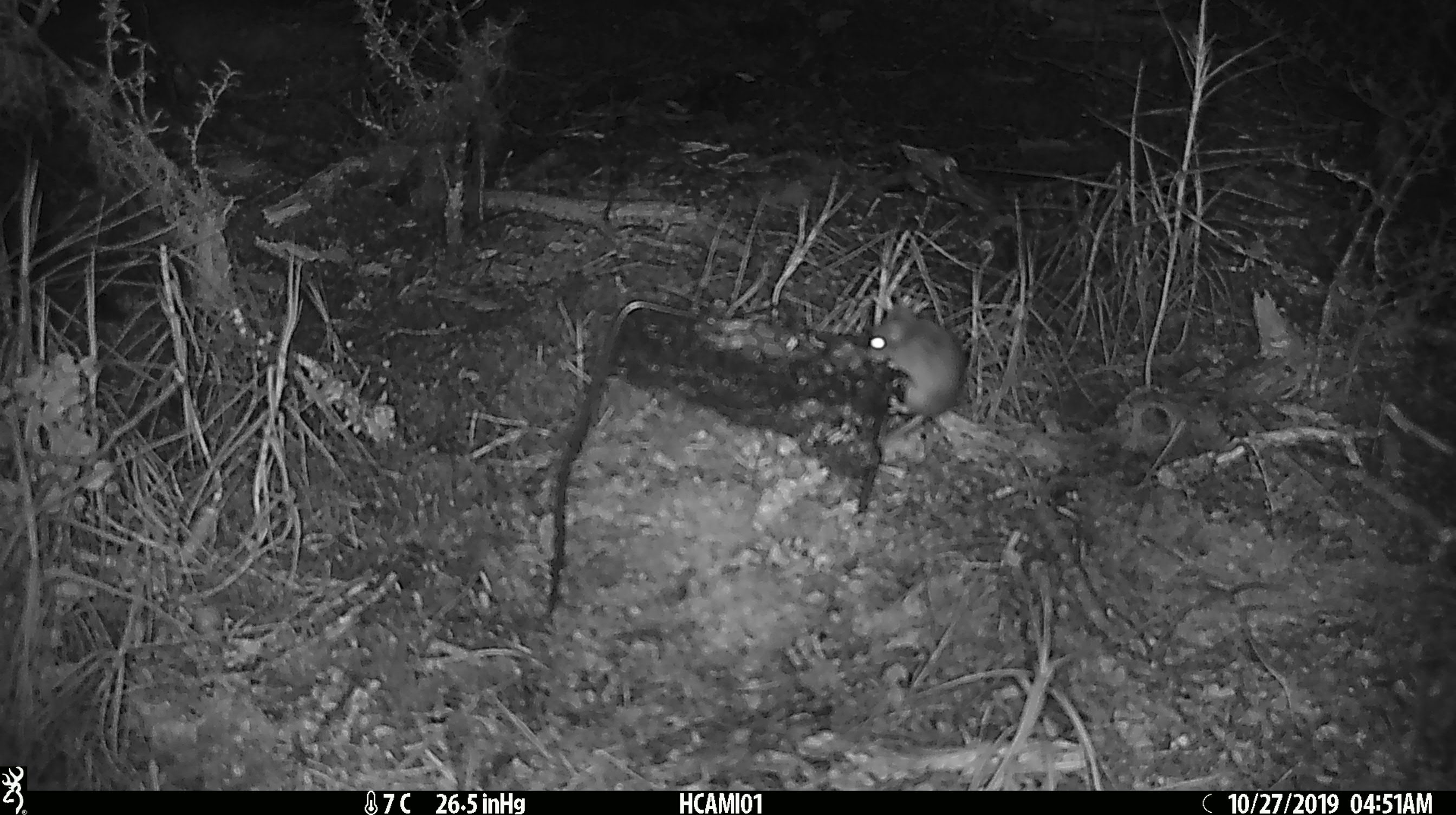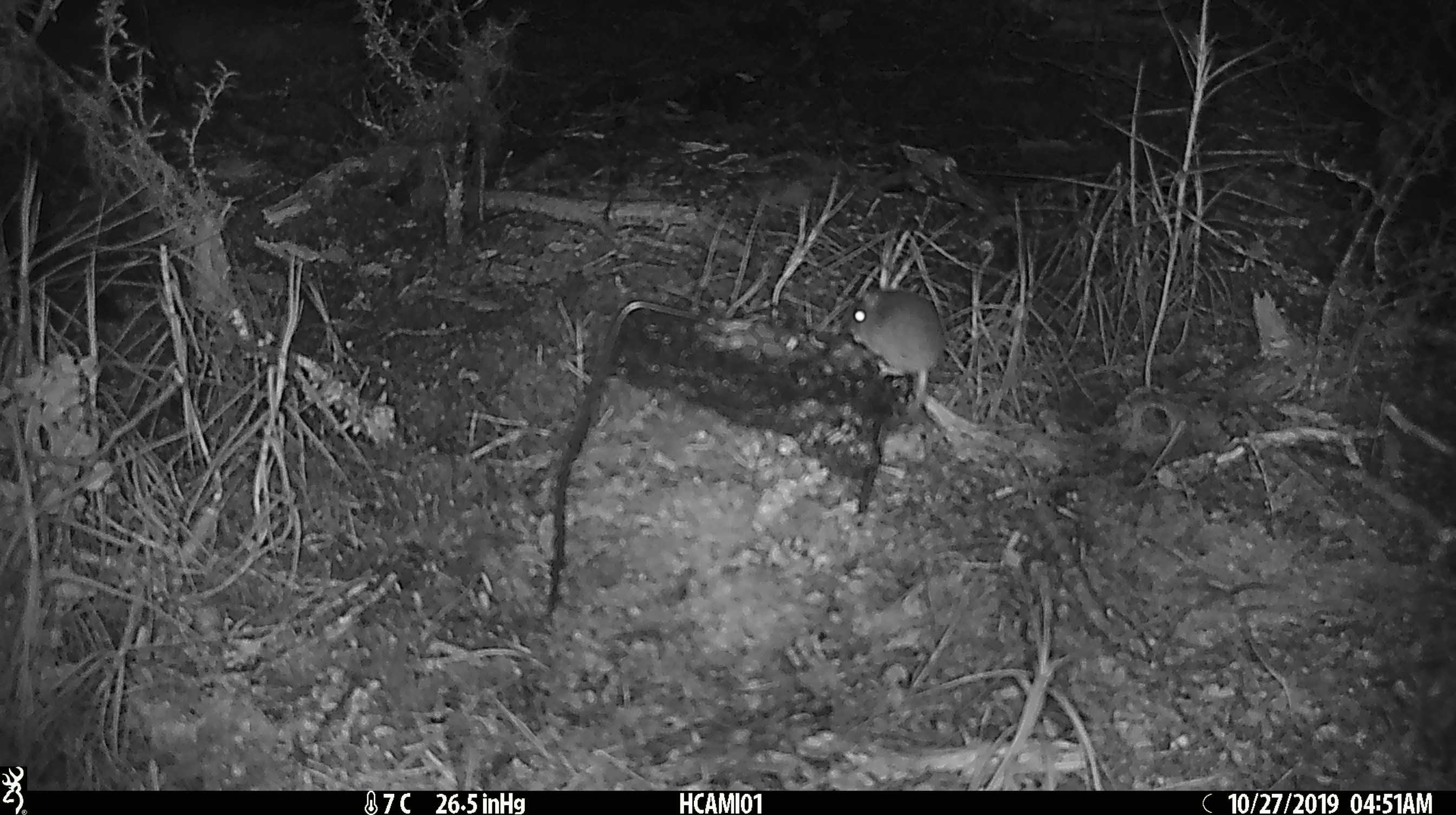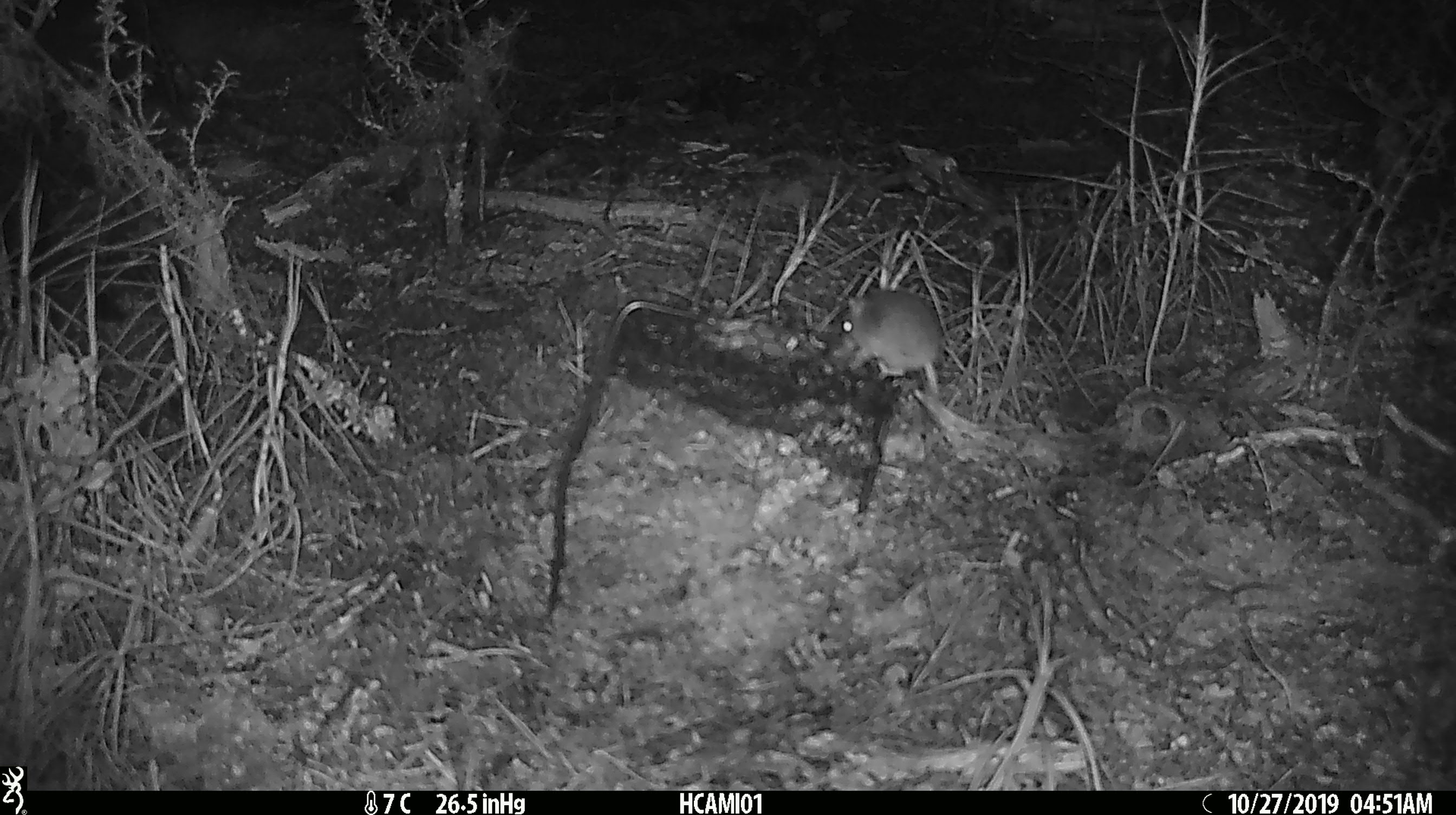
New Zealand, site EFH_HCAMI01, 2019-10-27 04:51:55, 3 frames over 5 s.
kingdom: Animalia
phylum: Chordata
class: Mammalia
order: Rodentia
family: Muridae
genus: Mus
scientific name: Mus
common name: mouse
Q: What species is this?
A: Mouse (Mus).